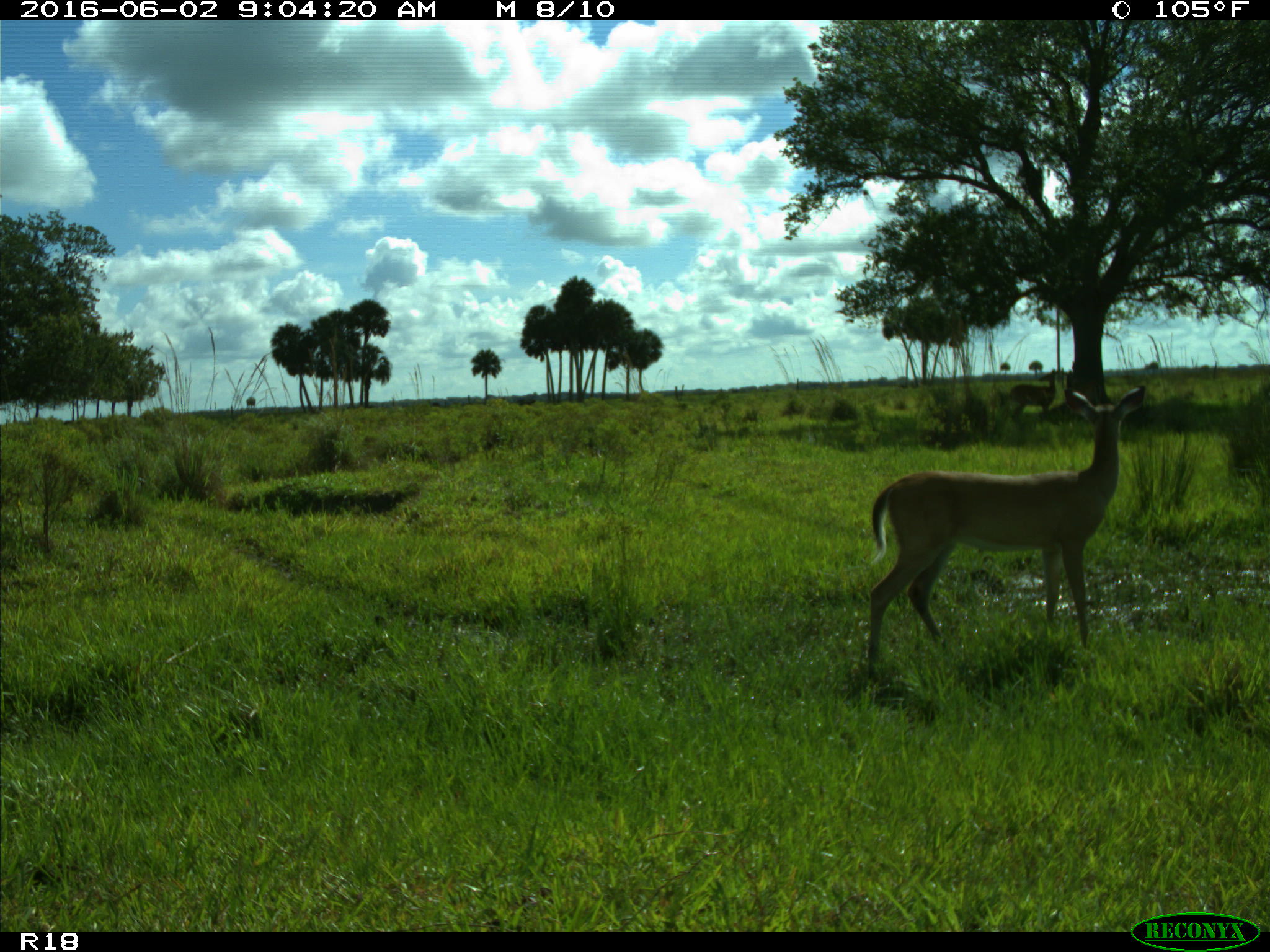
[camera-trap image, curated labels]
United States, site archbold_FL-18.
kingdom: Animalia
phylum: Chordata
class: Mammalia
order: Artiodactyla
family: Cervidae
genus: Odocoileus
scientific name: Odocoileus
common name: deer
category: unidentified deer